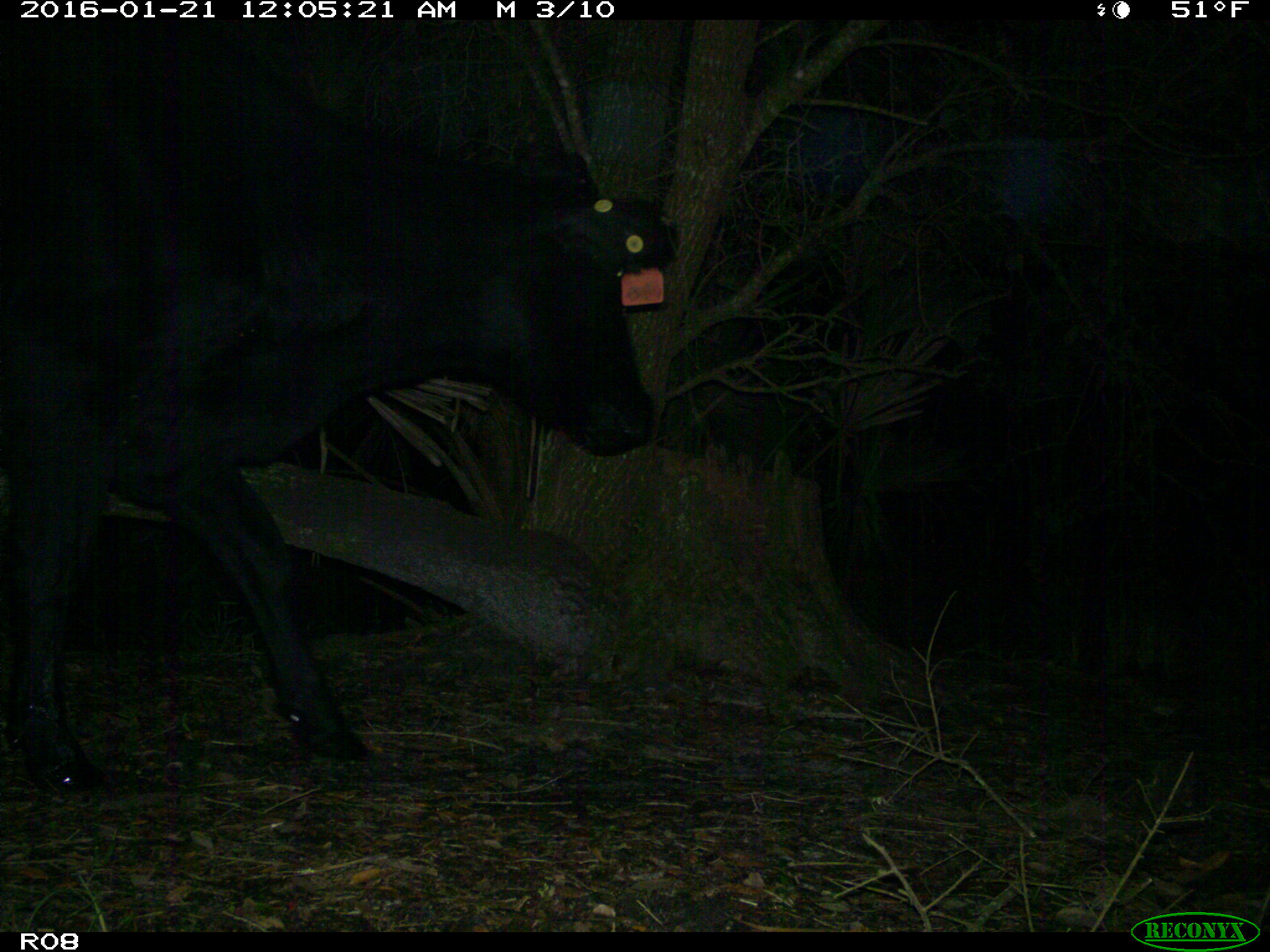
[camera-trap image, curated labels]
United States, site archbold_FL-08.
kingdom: Animalia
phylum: Chordata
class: Mammalia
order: Artiodactyla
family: Bovidae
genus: Bos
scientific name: Bos taurus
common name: domestic cow